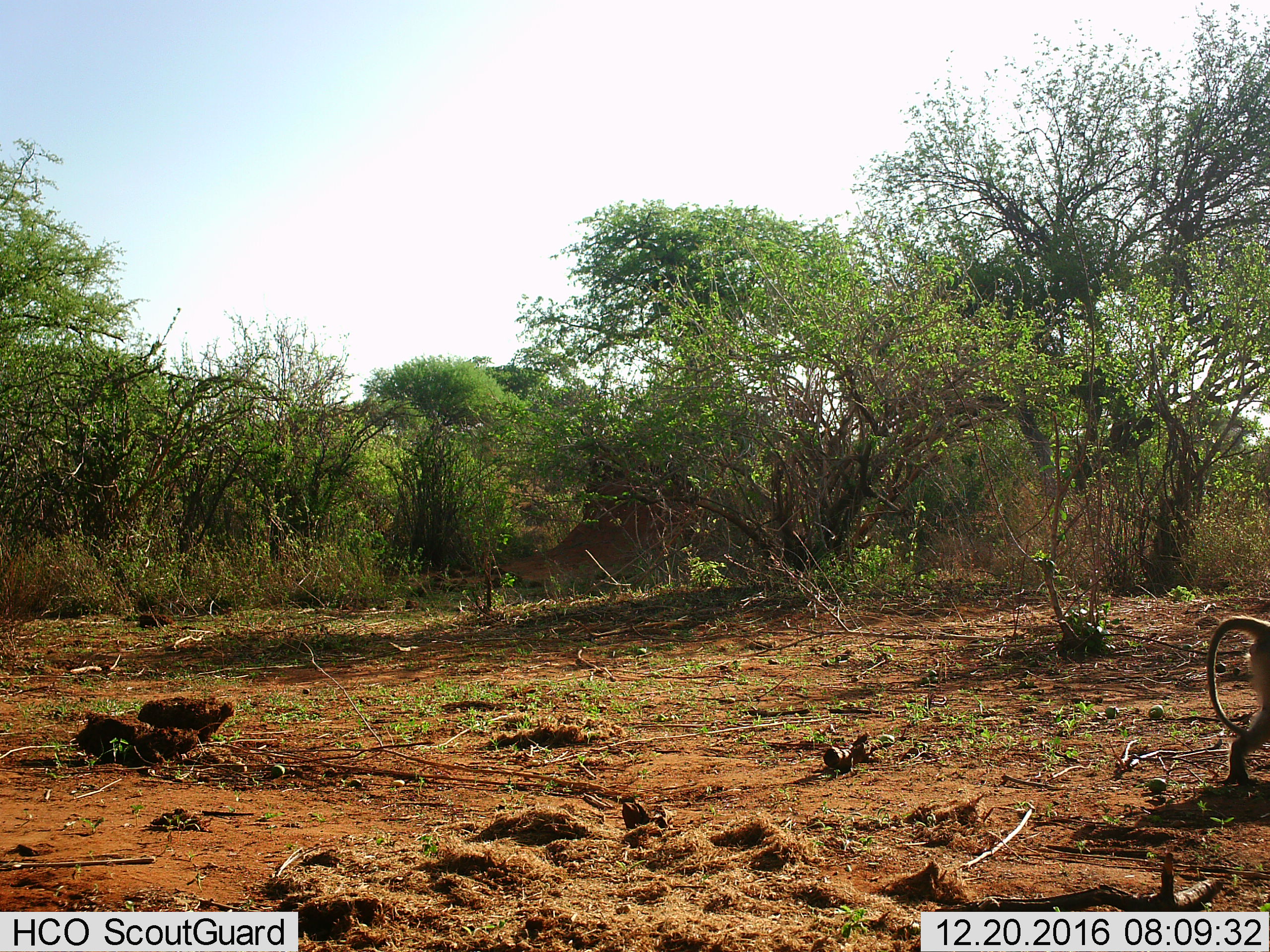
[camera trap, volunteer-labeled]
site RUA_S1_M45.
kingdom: Animalia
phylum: Chordata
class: Mammalia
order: Primates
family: Cercopithecidae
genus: Papio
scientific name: Papio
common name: baboon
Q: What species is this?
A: Baboon (Papio).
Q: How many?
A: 1.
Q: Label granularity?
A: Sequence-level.